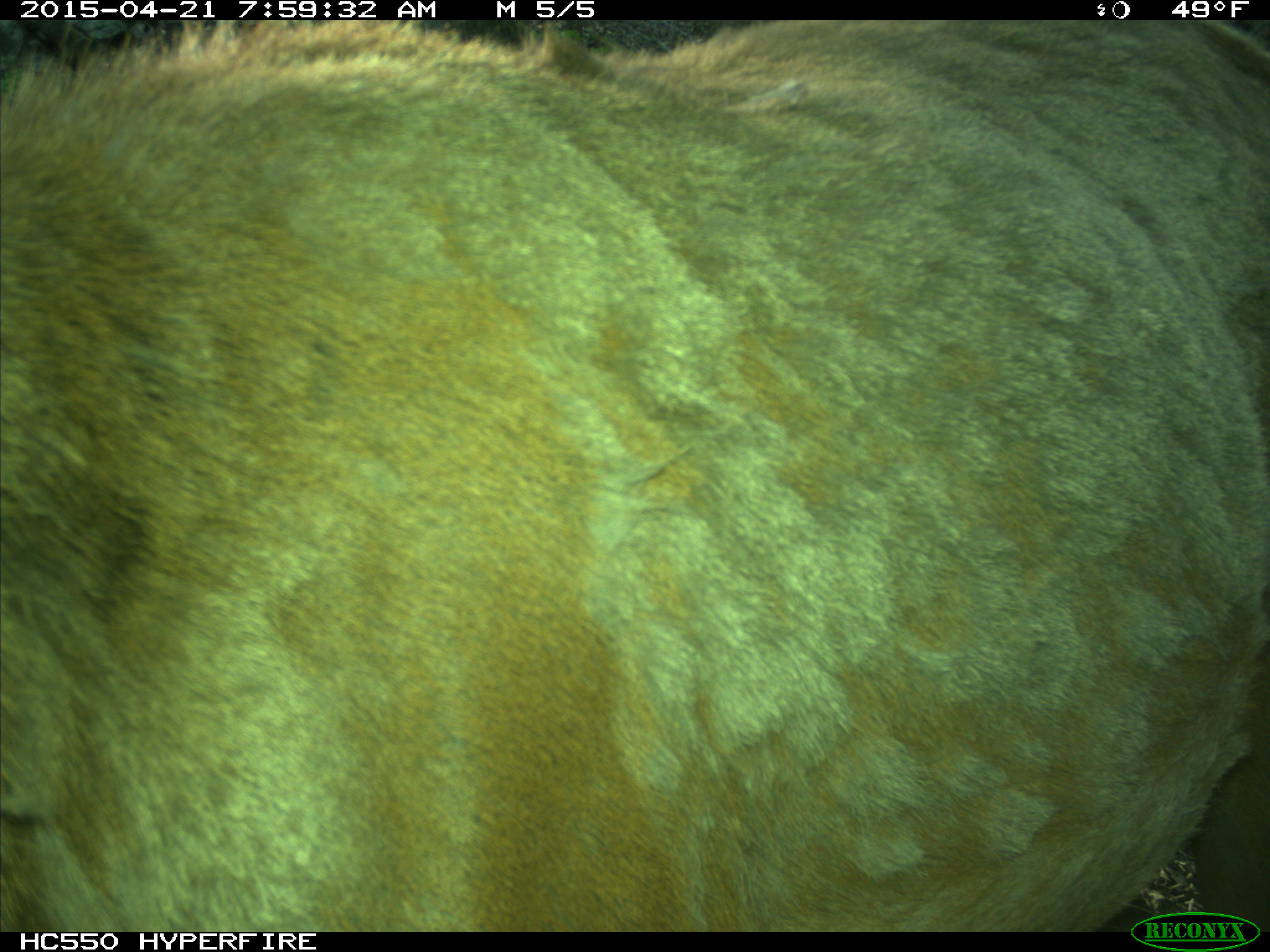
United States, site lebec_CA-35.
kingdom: Animalia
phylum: Chordata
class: Mammalia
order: Artiodactyla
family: Cervidae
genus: Cervus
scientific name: Cervus canadensis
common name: elk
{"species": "Cervus canadensis (elk)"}